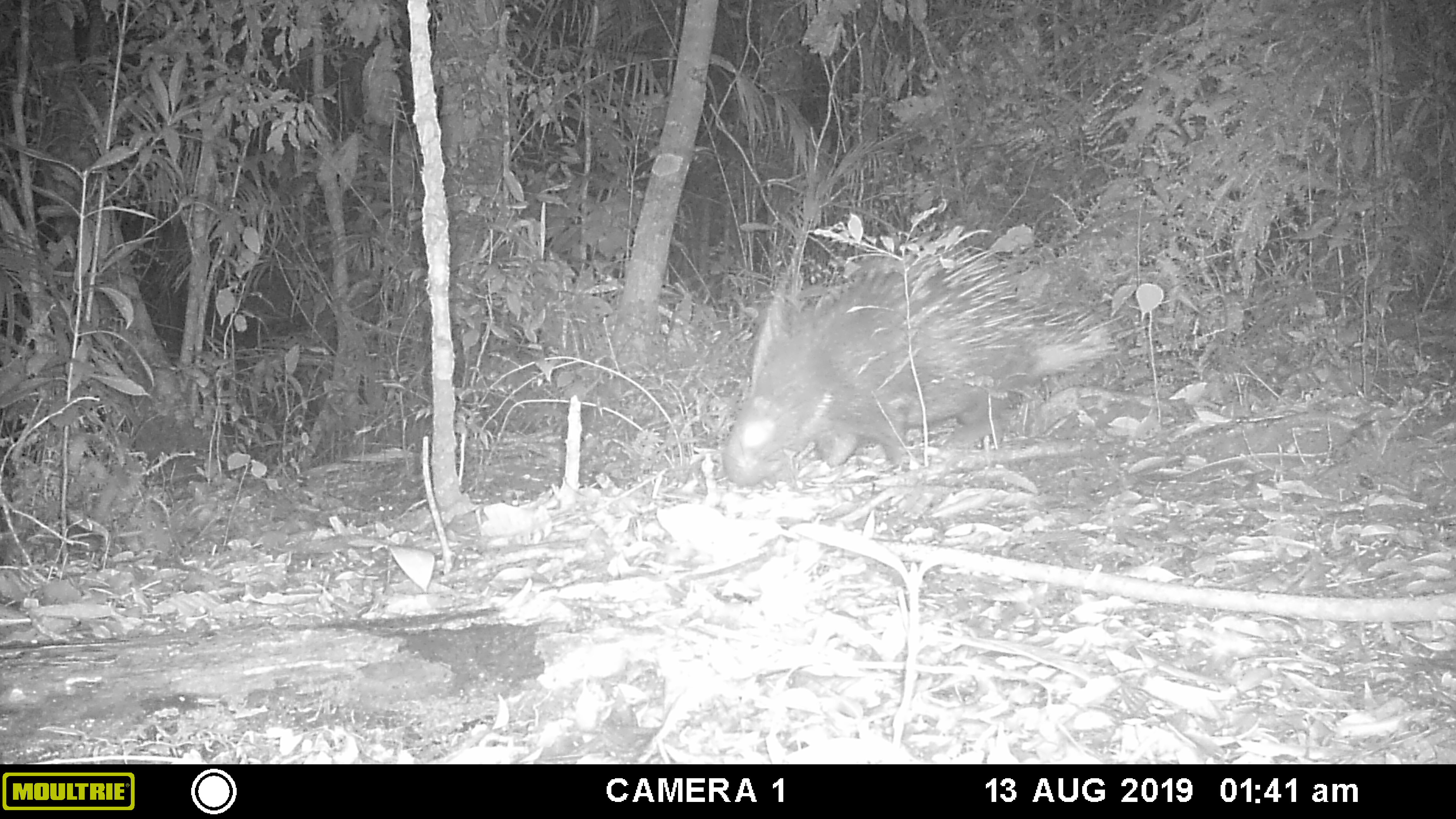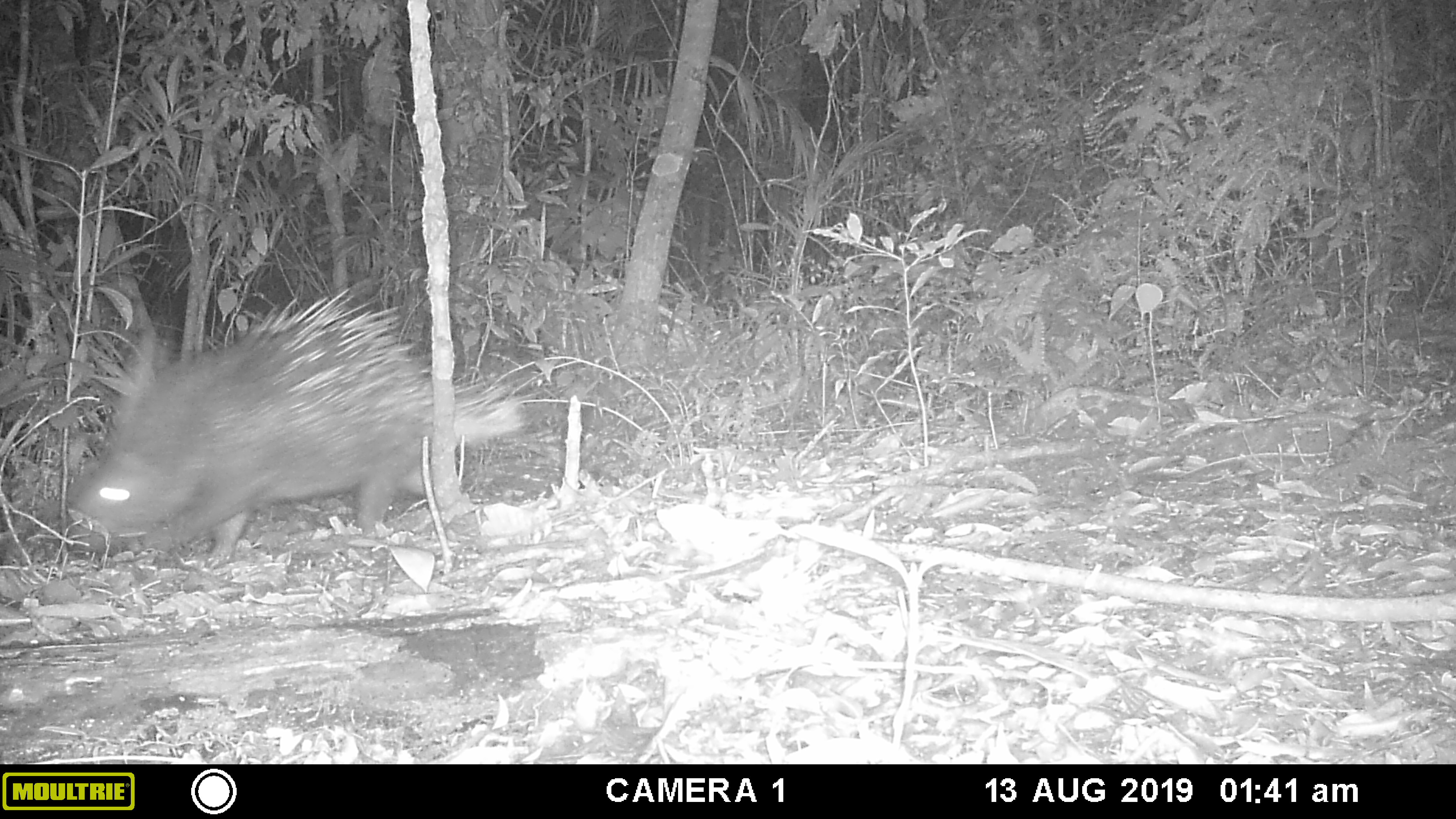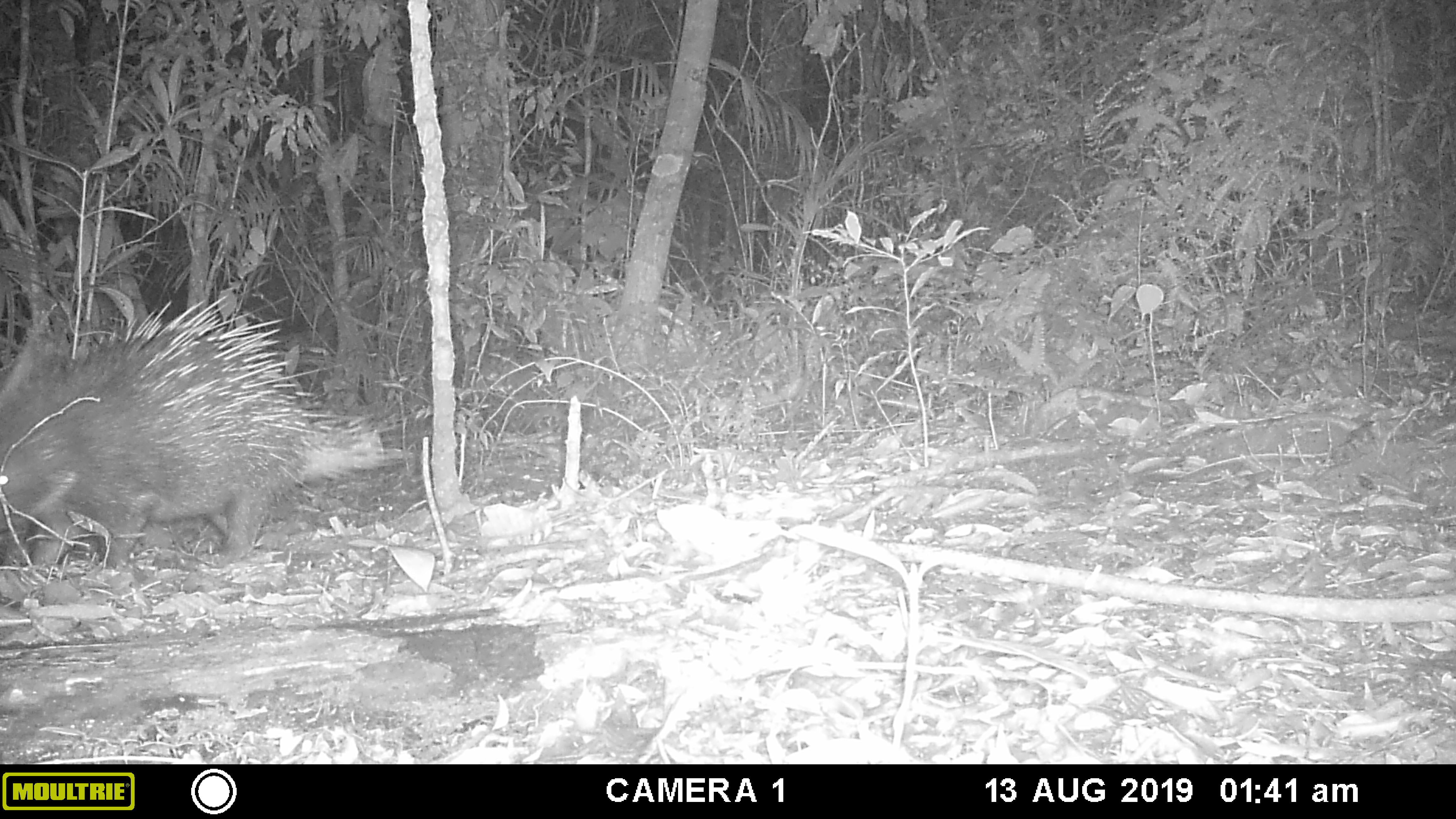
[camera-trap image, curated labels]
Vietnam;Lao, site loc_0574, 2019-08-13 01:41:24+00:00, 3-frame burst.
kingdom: Animalia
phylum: Chordata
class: Mammalia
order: Rodentia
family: Hystricidae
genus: Hystrix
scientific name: Hystrix brachyura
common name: malayan porcupine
Malayan porcupine (Hystrix brachyura). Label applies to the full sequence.